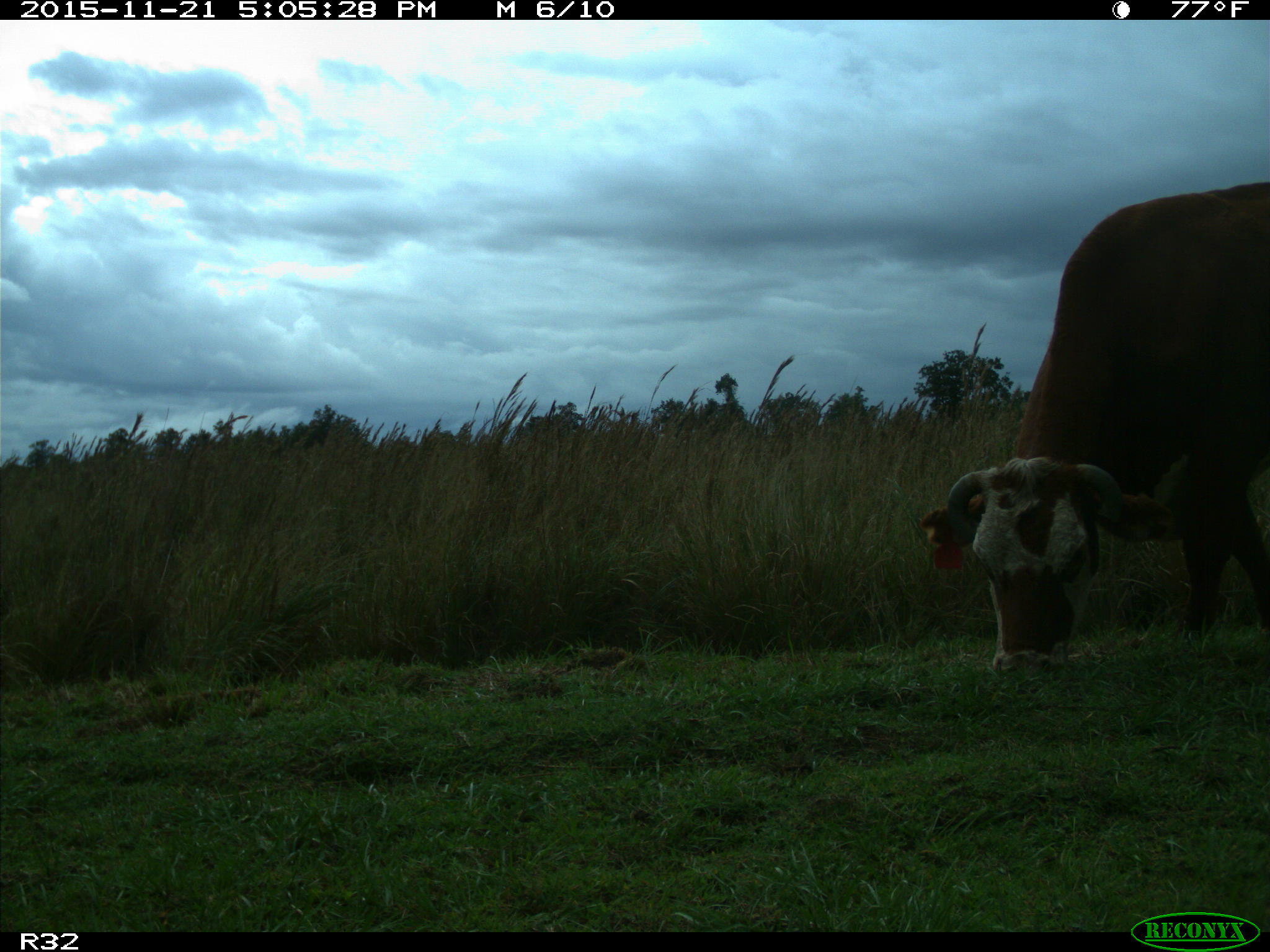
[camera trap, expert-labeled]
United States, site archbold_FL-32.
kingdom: Animalia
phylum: Chordata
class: Mammalia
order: Artiodactyla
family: Bovidae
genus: Bos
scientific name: Bos taurus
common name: domestic cow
Bos taurus (domestic cow).